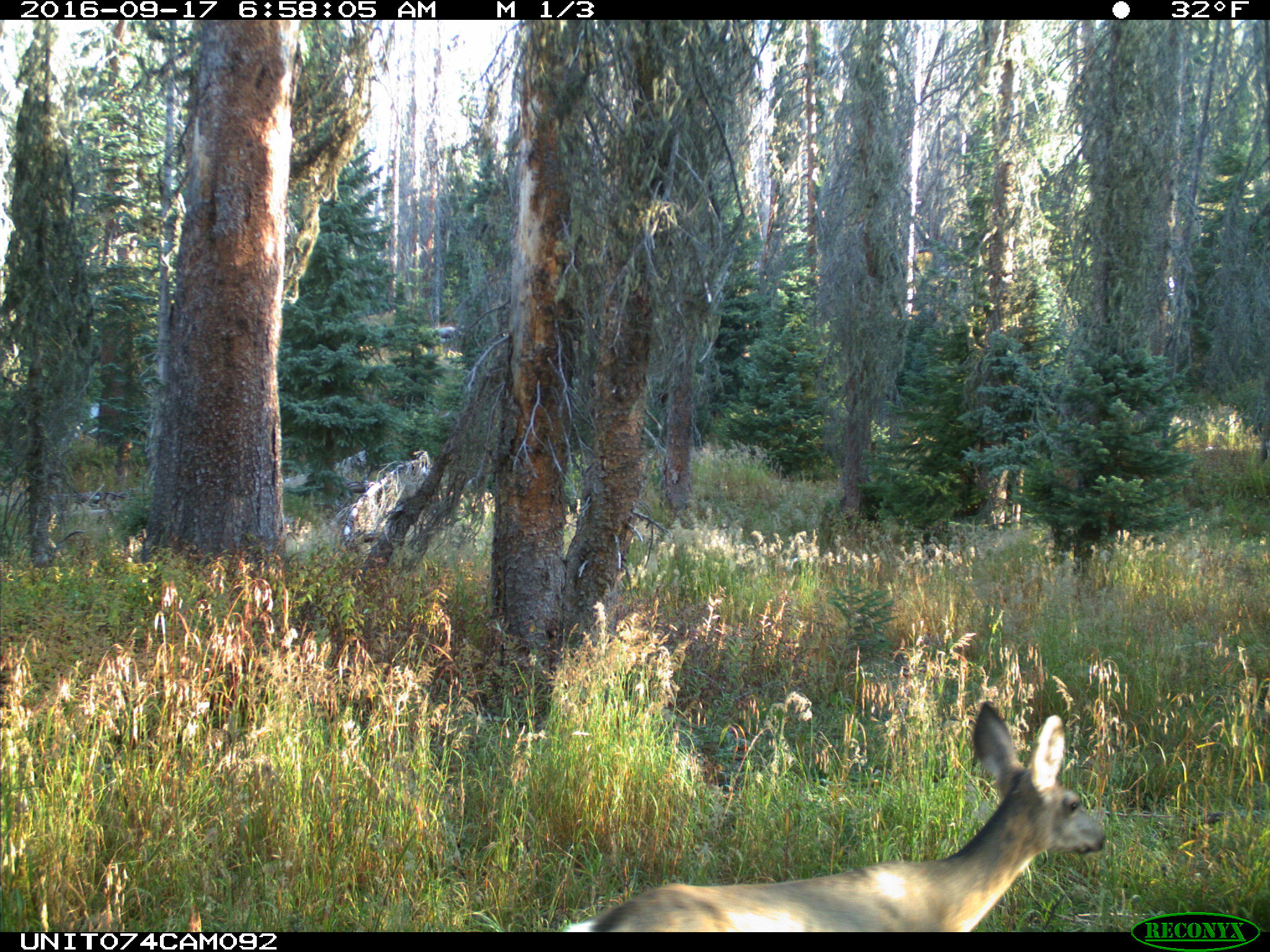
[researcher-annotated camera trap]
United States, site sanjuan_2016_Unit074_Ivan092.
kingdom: Animalia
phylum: Chordata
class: Mammalia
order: Artiodactyla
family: Cervidae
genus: Odocoileus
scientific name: Odocoileus hemionus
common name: mule deer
Odocoileus hemionus (mule deer).